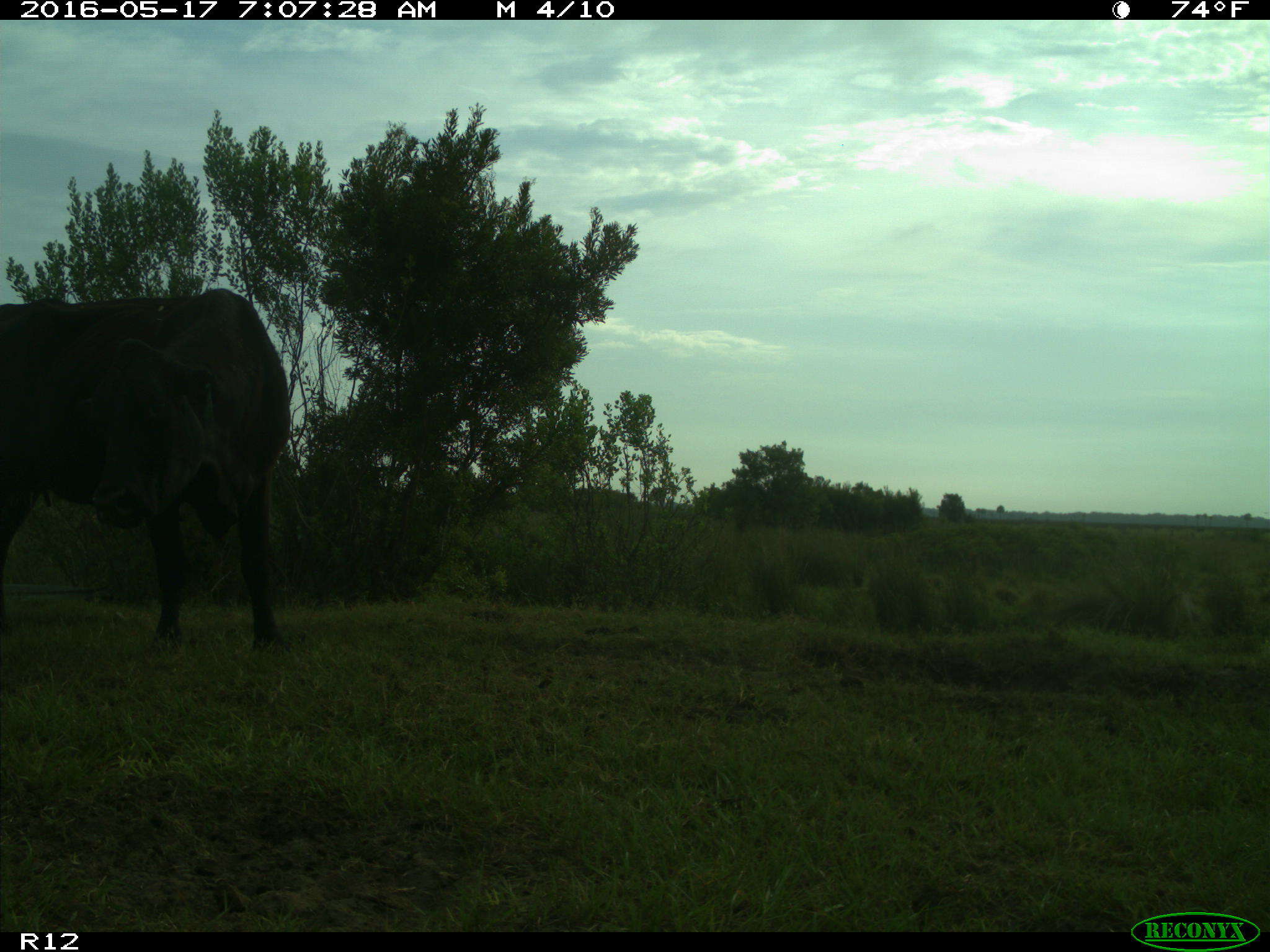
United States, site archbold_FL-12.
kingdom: Animalia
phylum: Chordata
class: Mammalia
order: Artiodactyla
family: Bovidae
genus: Bos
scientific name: Bos taurus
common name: domestic cow